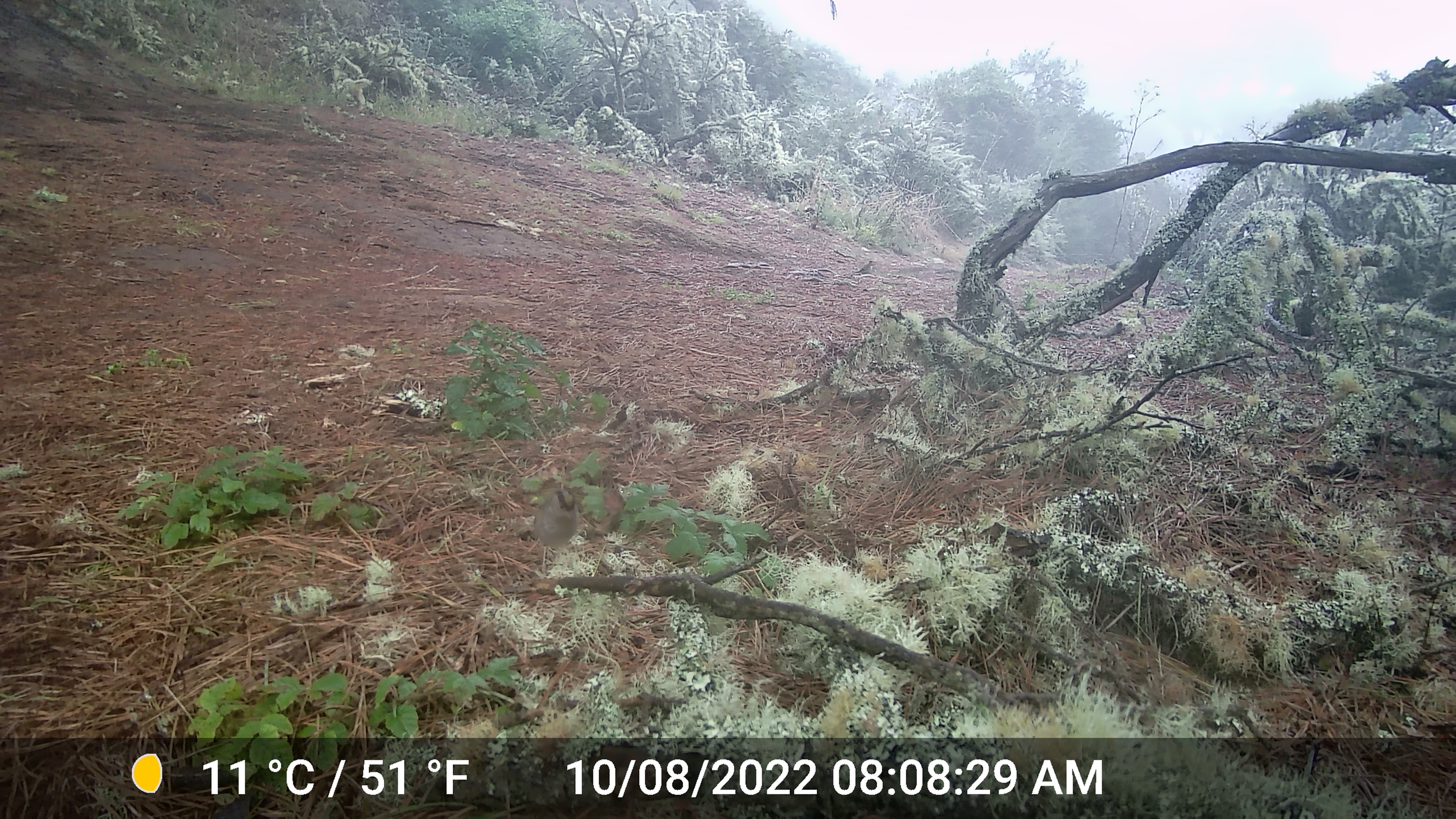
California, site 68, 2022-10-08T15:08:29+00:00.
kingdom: Animalia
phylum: Chordata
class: Aves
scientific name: Aves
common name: bird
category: unknown bird